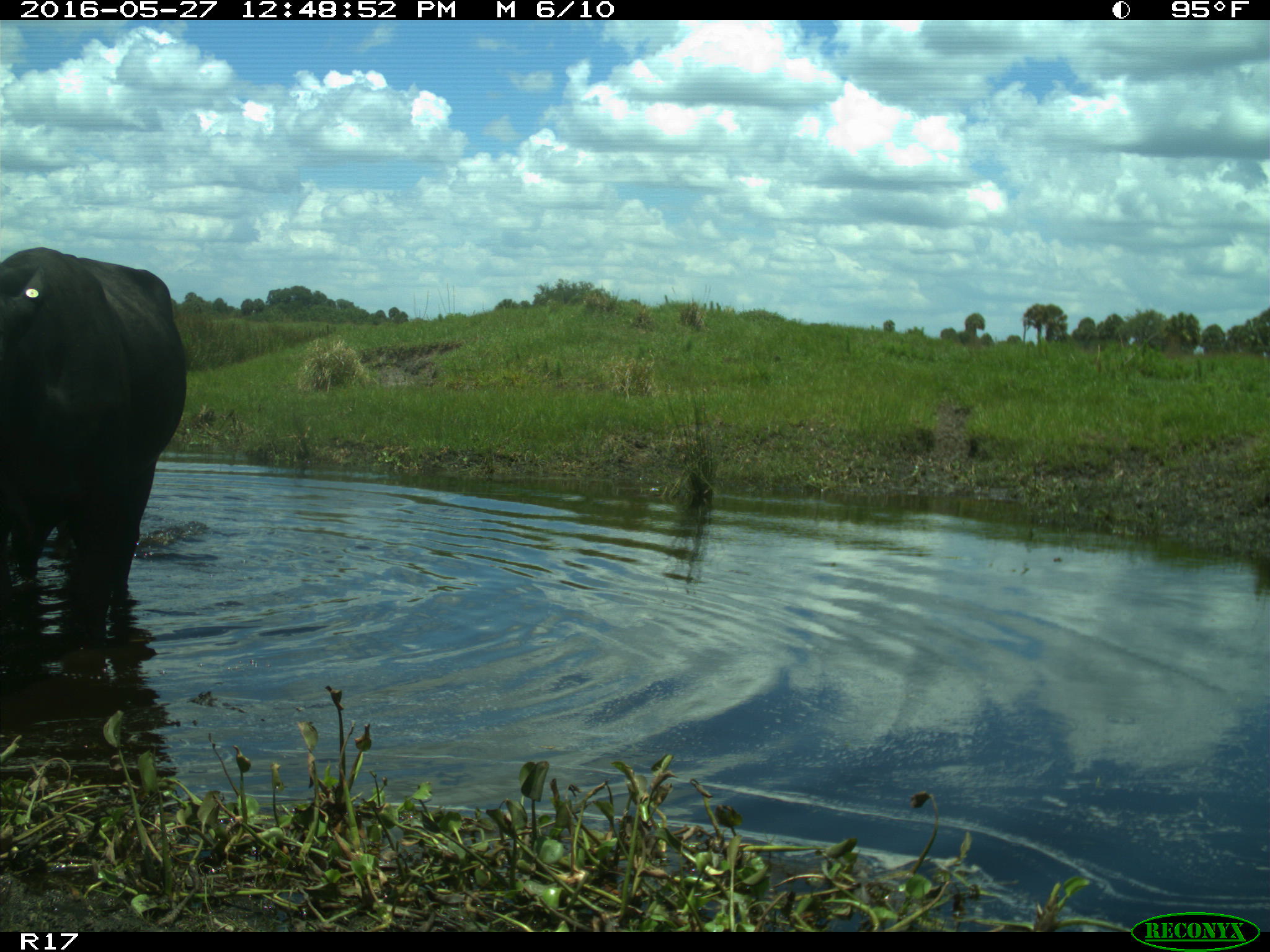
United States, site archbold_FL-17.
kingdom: Animalia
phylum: Chordata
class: Mammalia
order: Artiodactyla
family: Bovidae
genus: Bos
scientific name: Bos taurus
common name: domestic cow